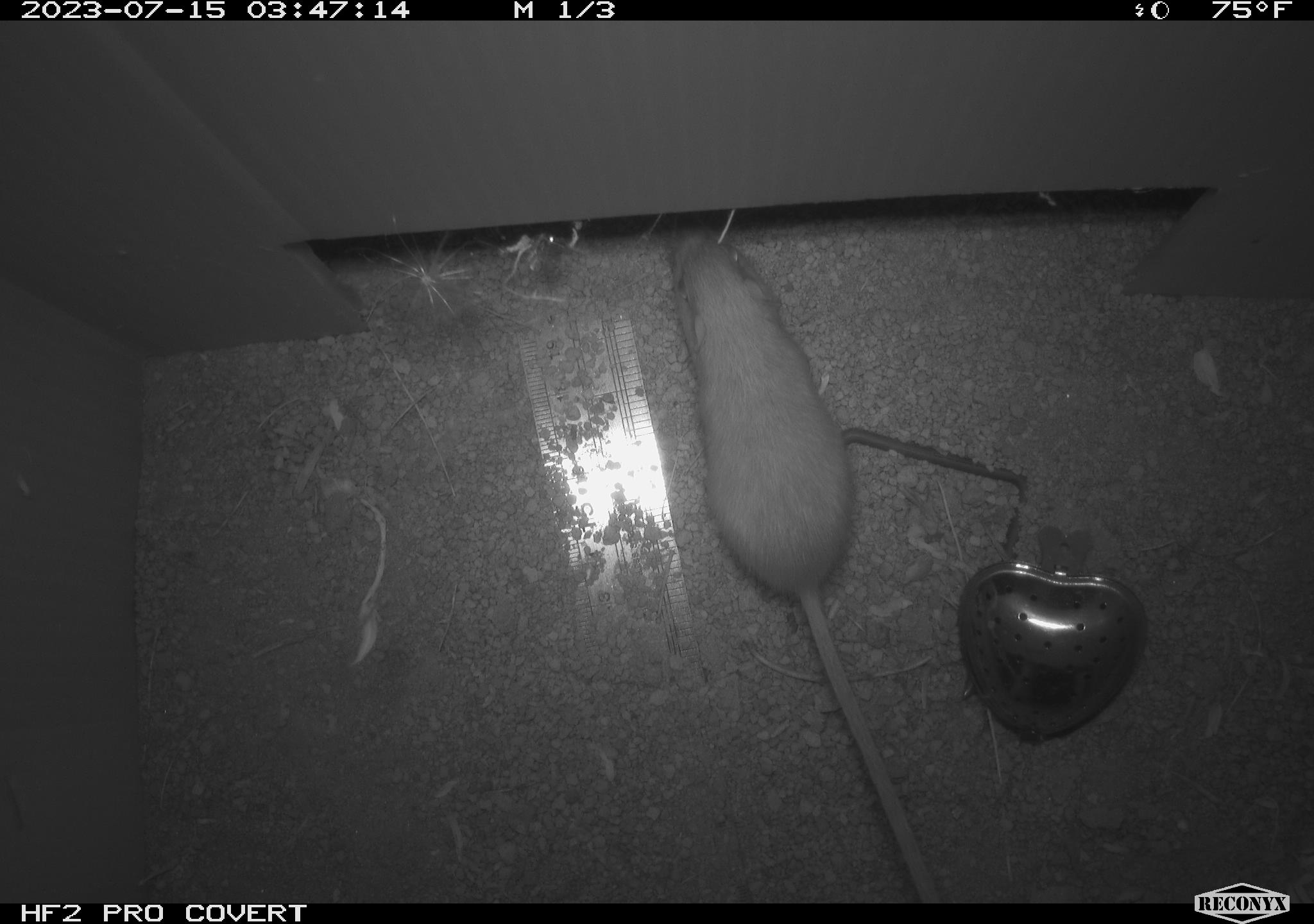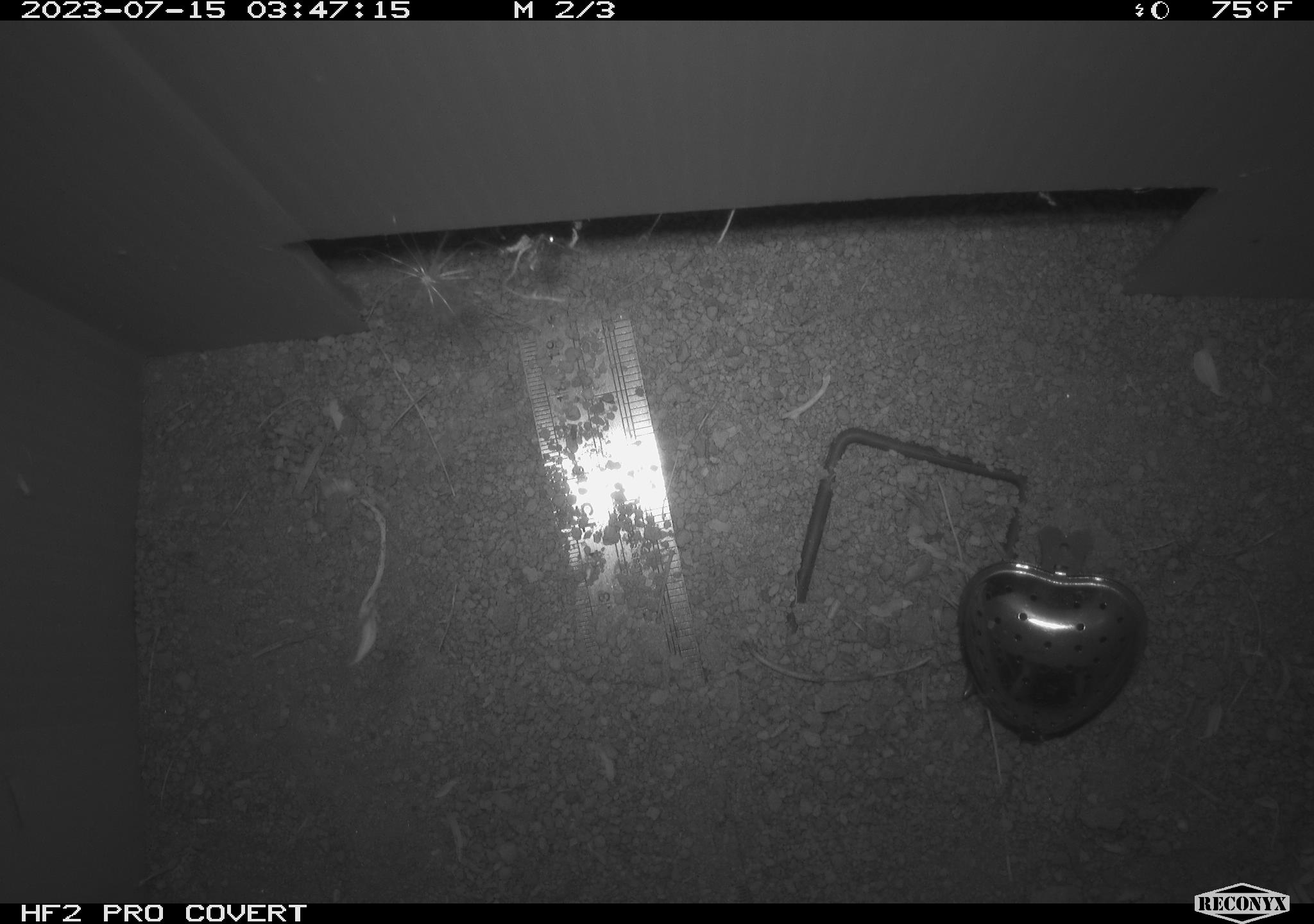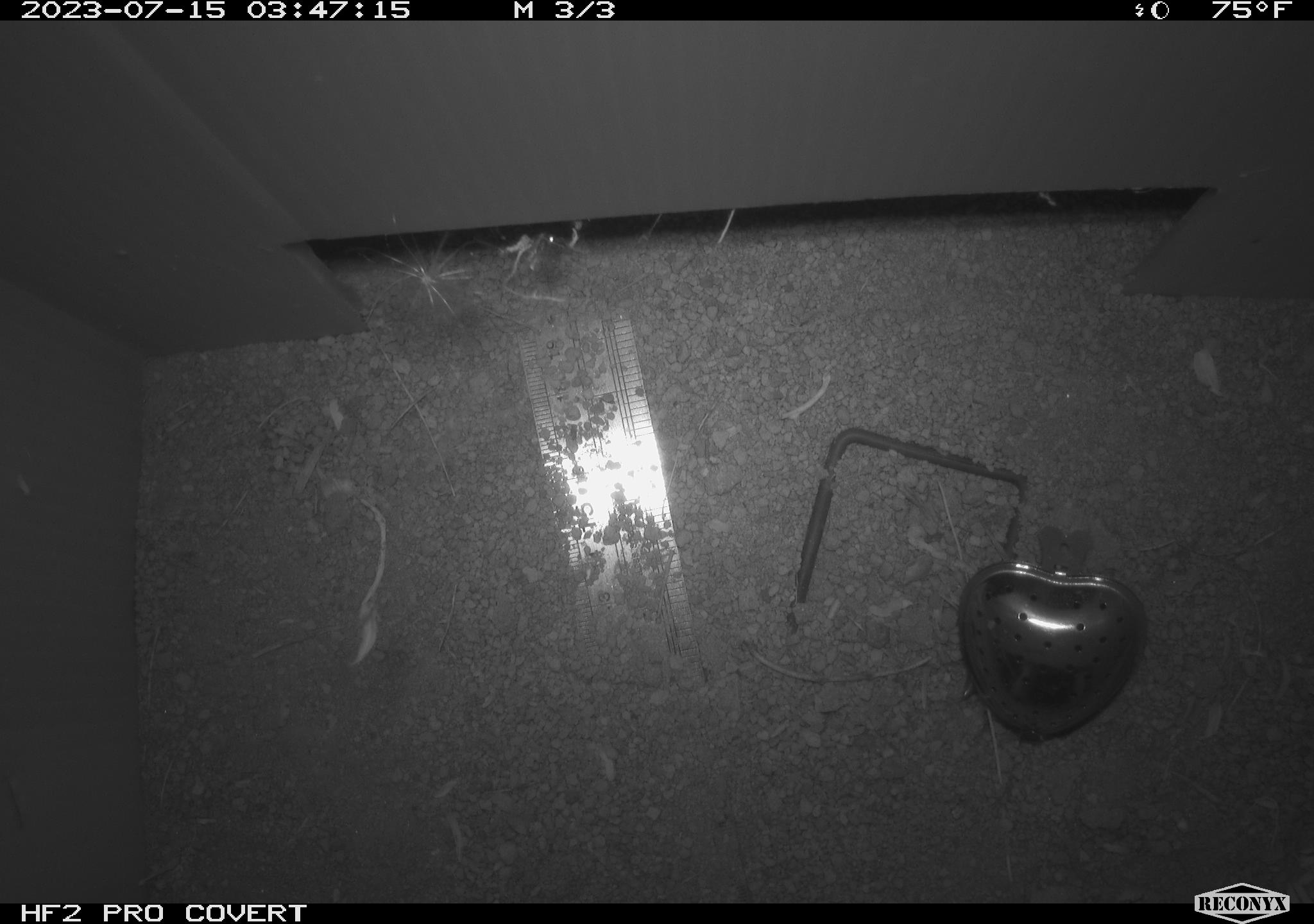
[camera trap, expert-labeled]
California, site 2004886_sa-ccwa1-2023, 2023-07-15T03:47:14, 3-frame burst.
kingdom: Animalia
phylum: Chordata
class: Mammalia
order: Rodentia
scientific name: Rodentia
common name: mouse species